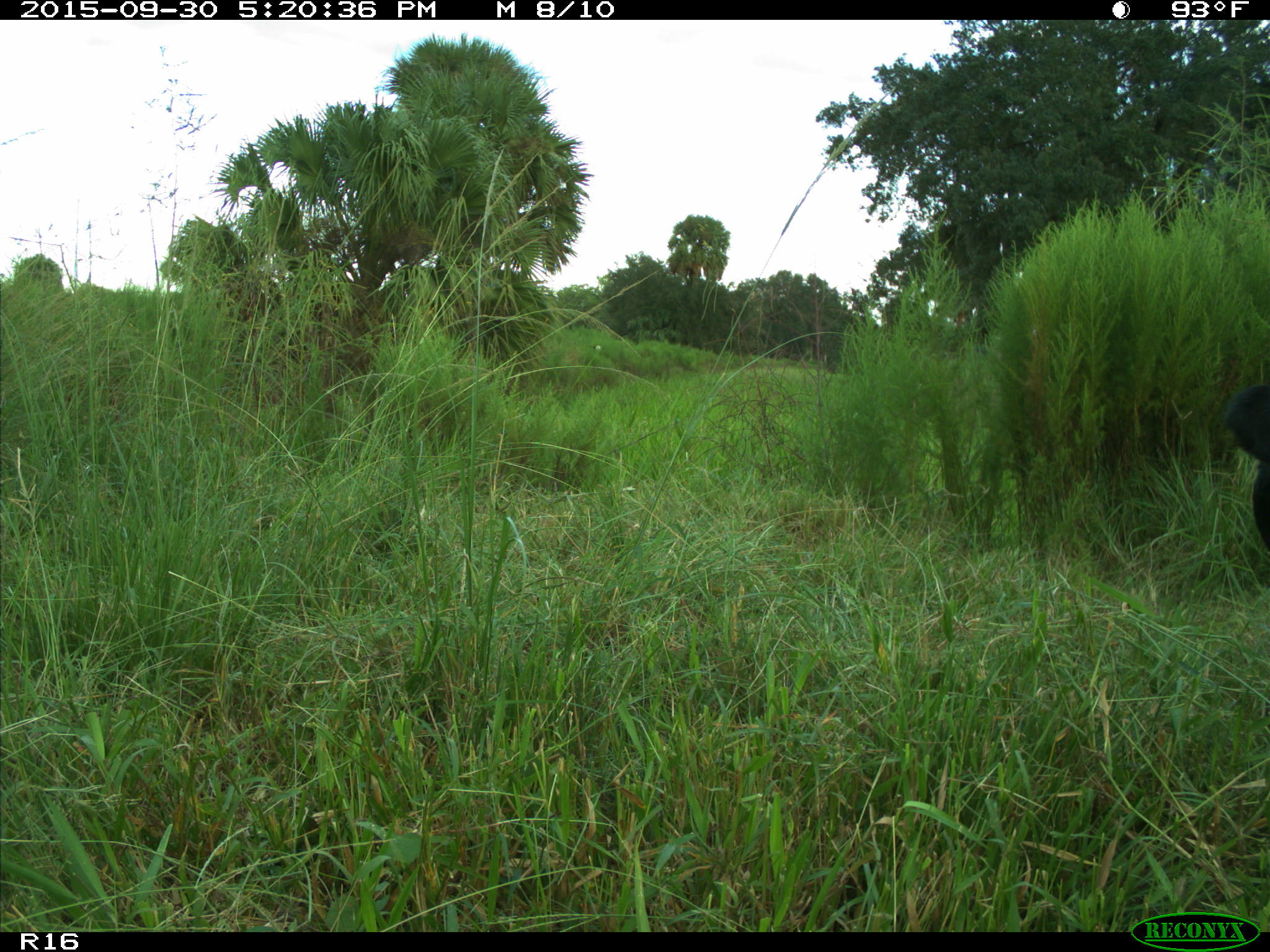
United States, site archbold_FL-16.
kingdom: Animalia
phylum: Chordata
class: Mammalia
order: Artiodactyla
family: Bovidae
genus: Bos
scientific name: Bos taurus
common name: domestic cow